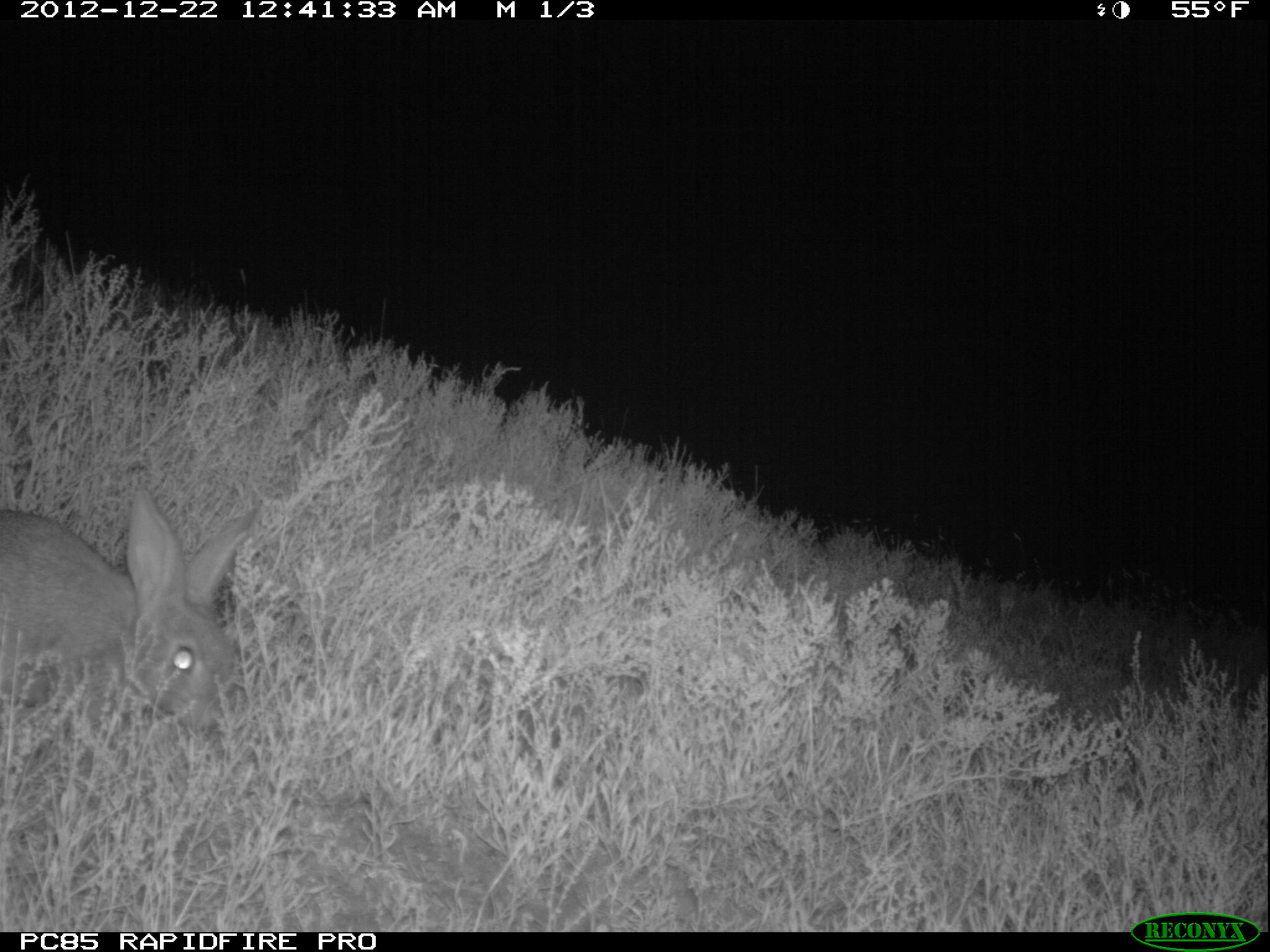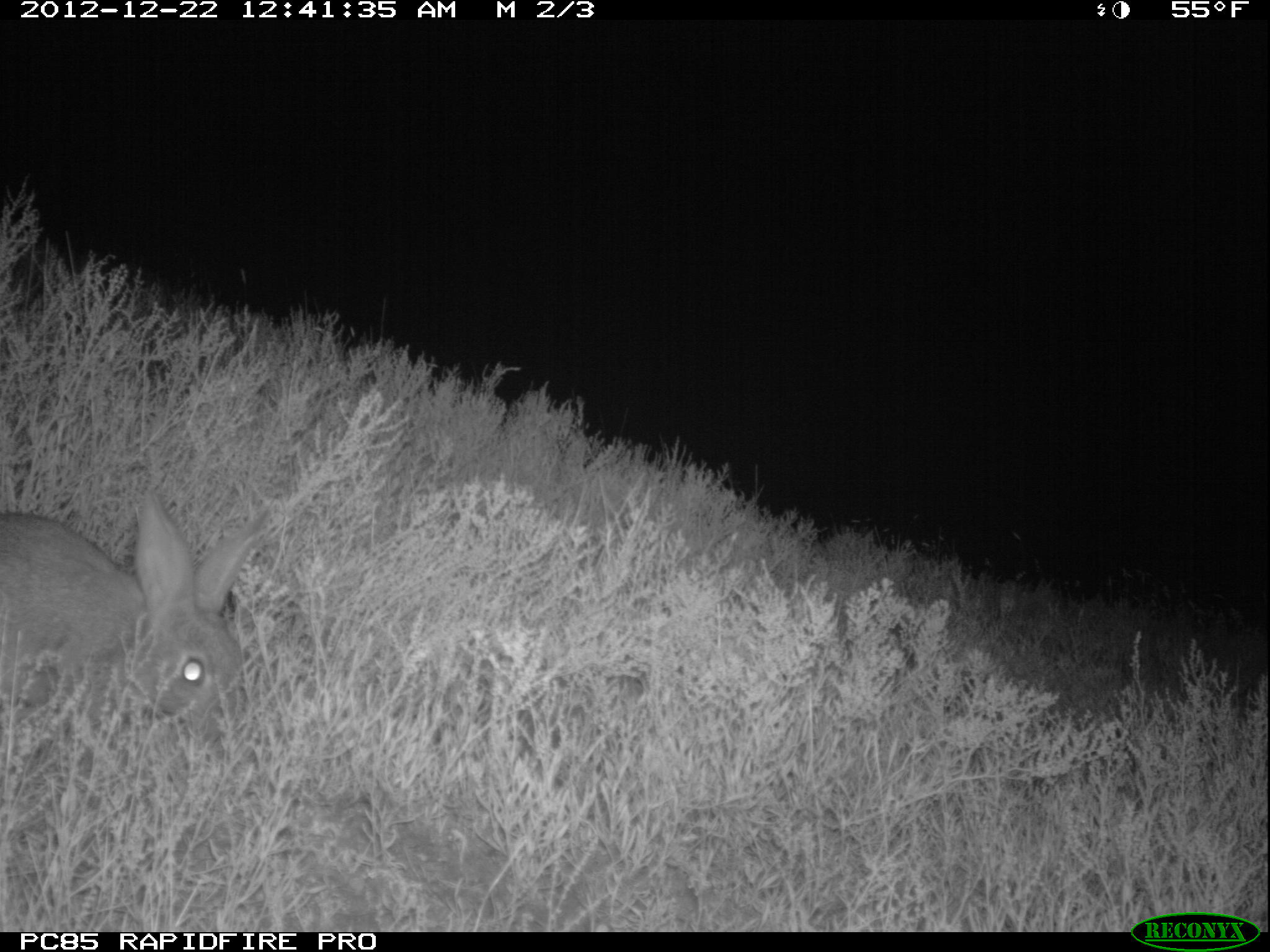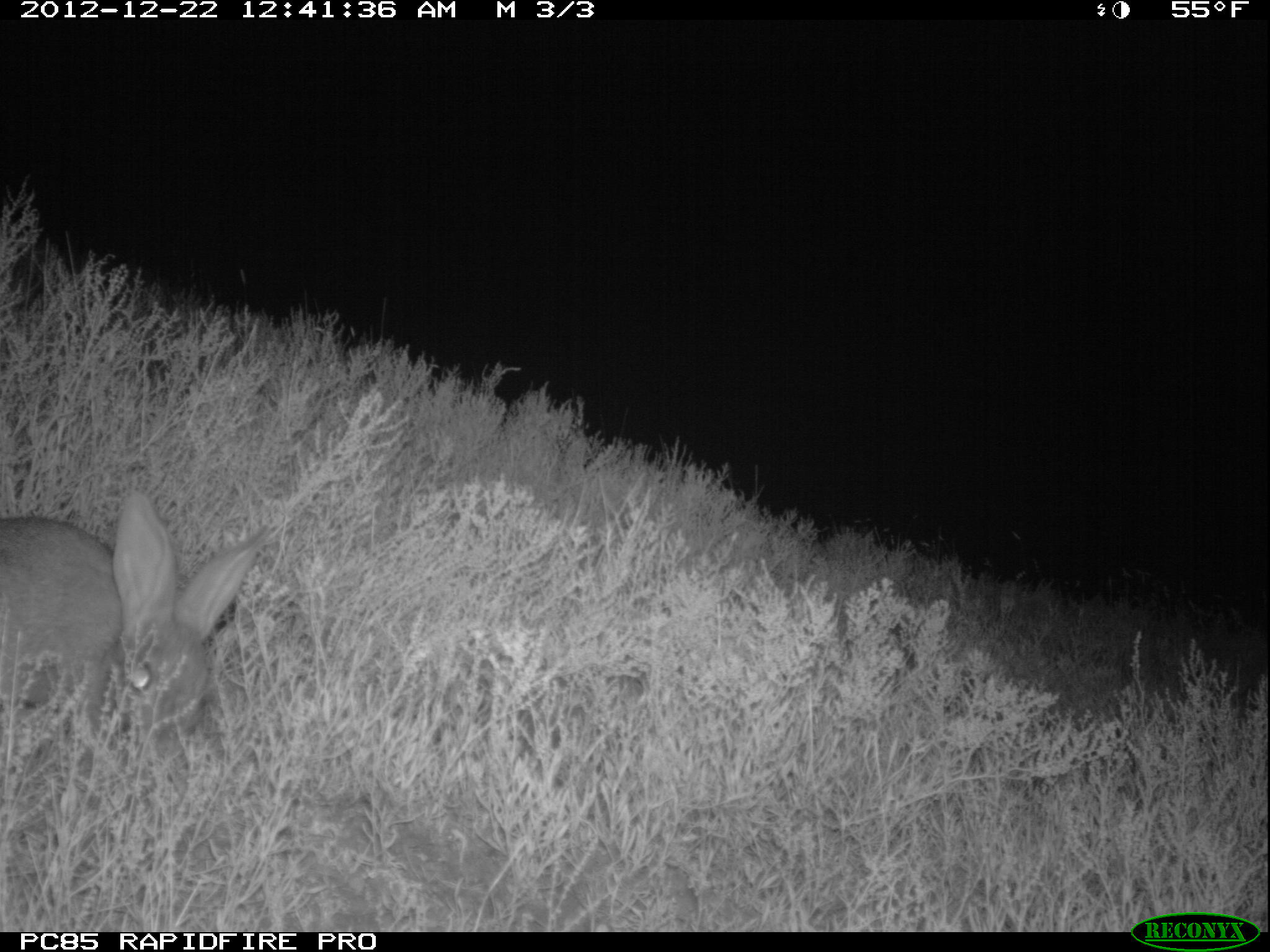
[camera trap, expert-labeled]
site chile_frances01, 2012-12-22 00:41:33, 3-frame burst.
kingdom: Animalia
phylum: Chordata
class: Mammalia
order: Lagomorpha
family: Leporidae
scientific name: Leporidae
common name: rabbits and hares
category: rabbit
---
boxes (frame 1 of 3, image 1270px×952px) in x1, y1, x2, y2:
rabbit: 0, 490, 257, 749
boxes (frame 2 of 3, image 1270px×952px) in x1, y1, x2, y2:
rabbit: 0, 495, 270, 748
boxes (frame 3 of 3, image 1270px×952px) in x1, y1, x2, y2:
rabbit: 1, 492, 277, 771